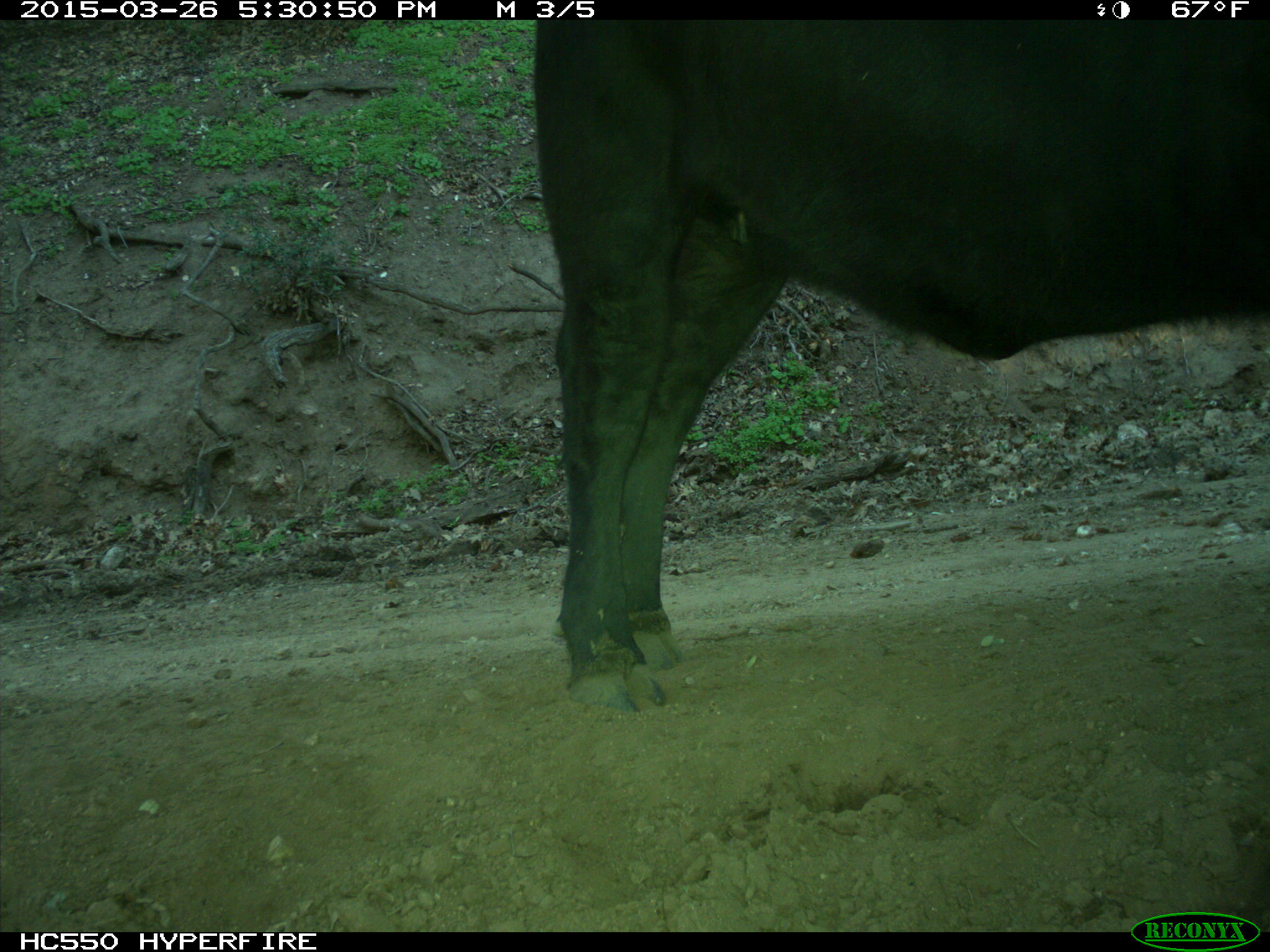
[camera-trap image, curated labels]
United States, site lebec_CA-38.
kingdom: Animalia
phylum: Chordata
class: Mammalia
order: Artiodactyla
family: Bovidae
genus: Bos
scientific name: Bos taurus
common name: domestic cow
Bos taurus (domestic cow).